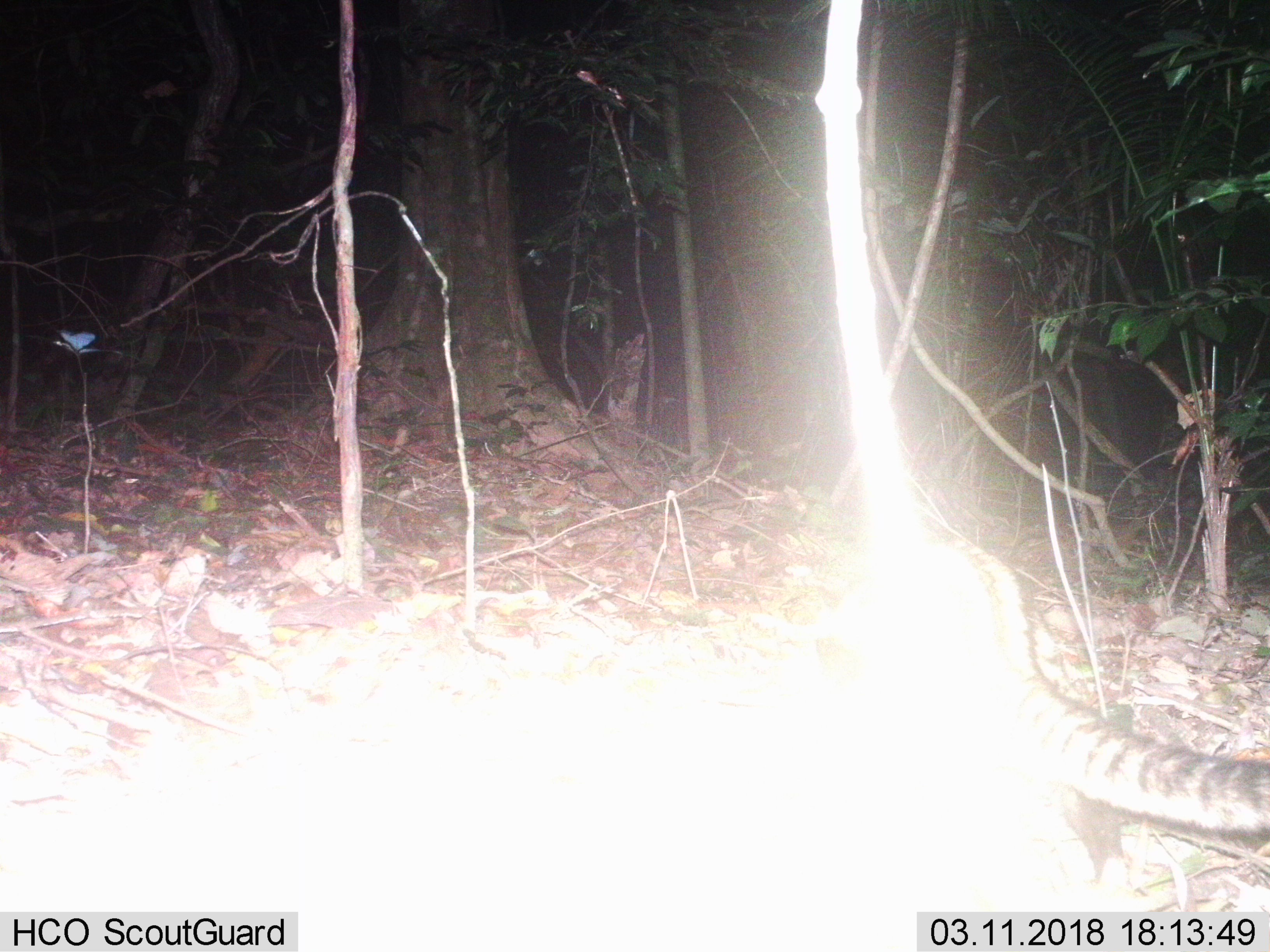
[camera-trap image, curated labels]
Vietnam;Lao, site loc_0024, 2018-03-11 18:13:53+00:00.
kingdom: Animalia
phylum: Chordata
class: Mammalia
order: Carnivora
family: Viverridae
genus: Paradoxurus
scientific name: Paradoxurus hermaphroditus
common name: common palm civet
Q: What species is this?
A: Common palm civet (Paradoxurus hermaphroditus).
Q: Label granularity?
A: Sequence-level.